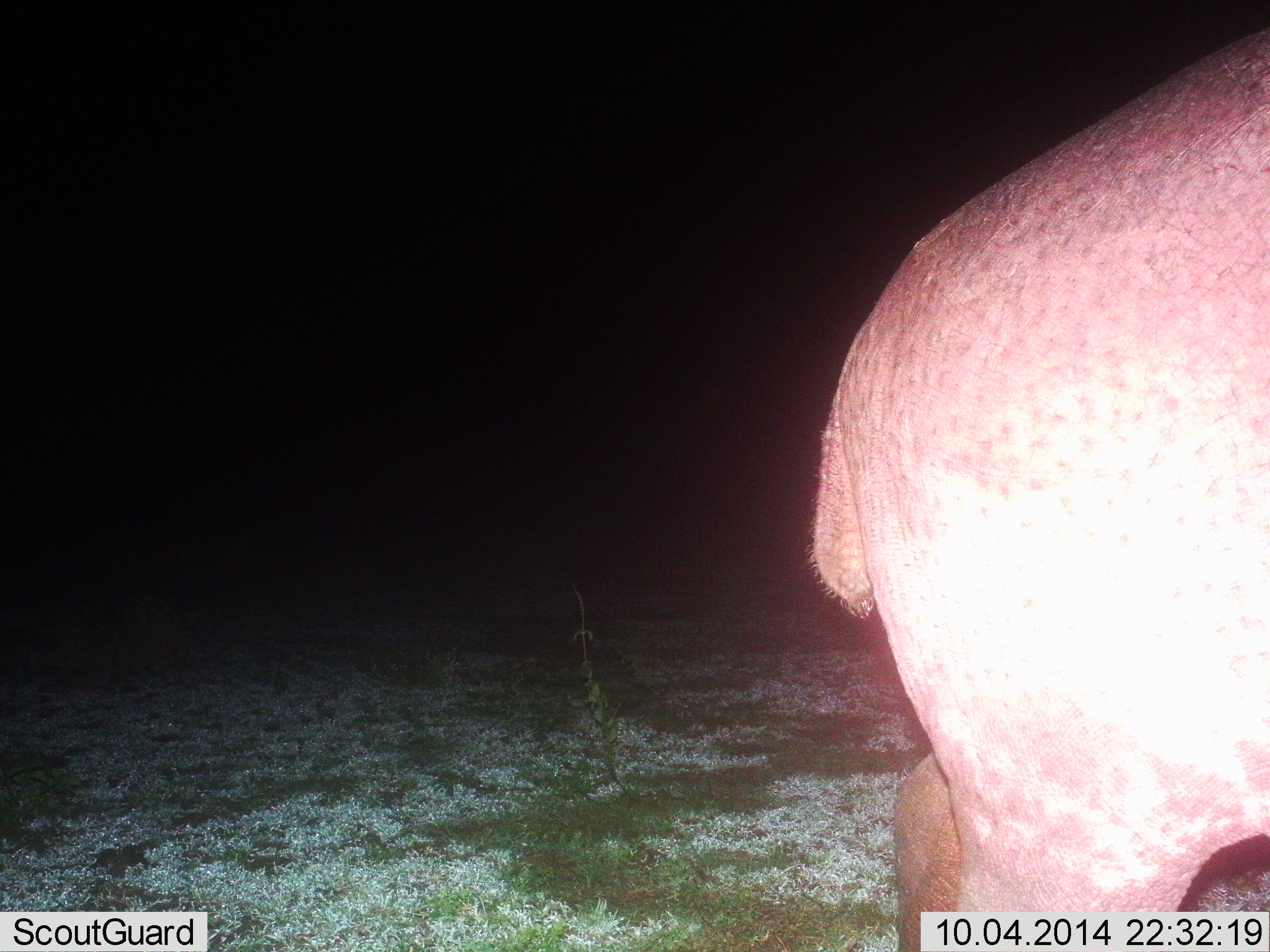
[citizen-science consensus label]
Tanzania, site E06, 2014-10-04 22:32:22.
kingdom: Animalia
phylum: Chordata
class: Mammalia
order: Artiodactyla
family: Hippopotamidae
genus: Hippopotamus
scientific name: Hippopotamus amphibius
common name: hippopotamus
Hippopotamus (Hippopotamus amphibius), count 1. Behavior (volunteer vote fractions): standing 60%, resting 0%, moving 40%, interacting 0%. Young present (vote fraction): 0%. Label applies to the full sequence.